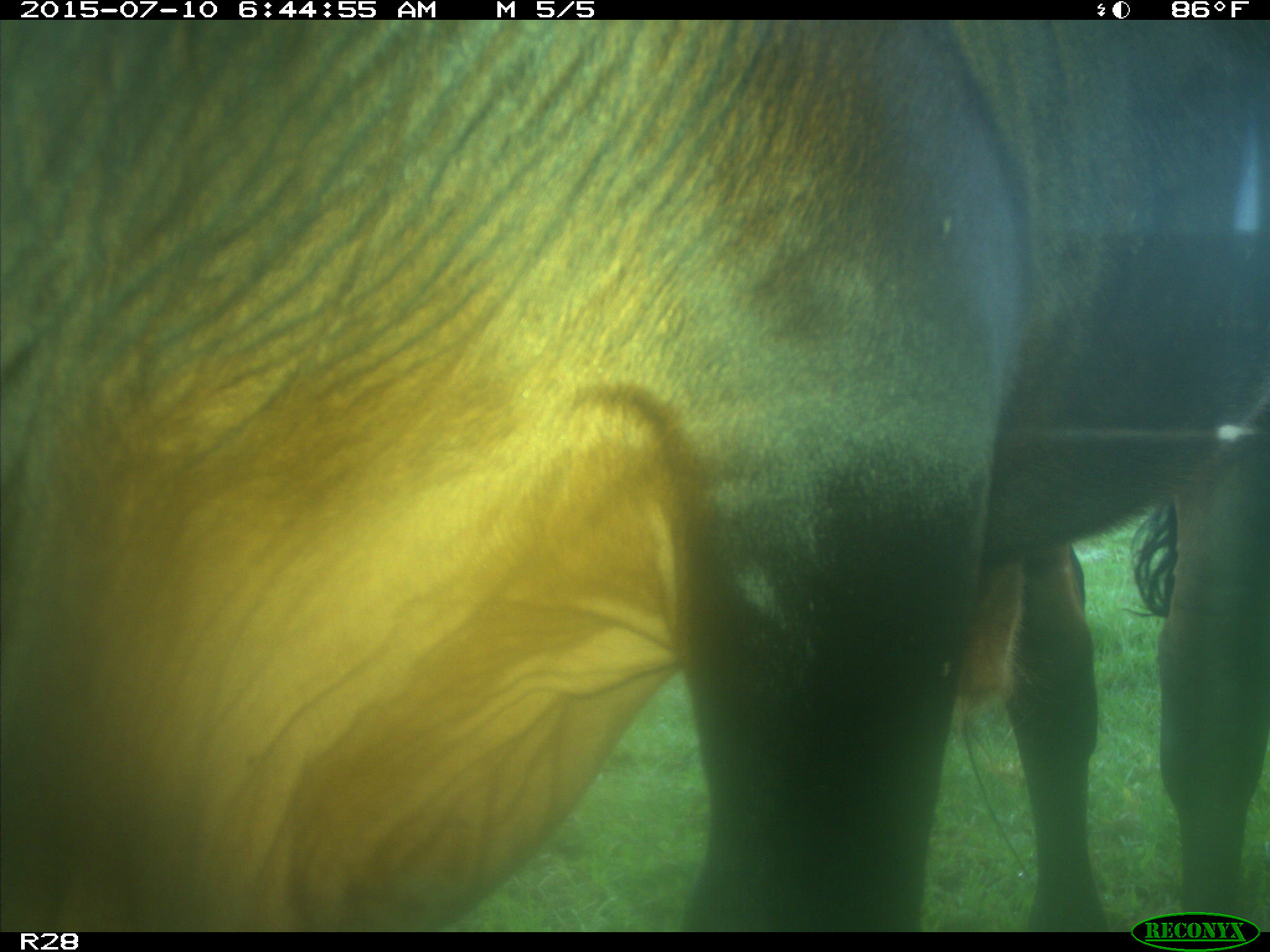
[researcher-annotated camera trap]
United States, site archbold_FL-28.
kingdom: Animalia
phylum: Chordata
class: Mammalia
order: Artiodactyla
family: Bovidae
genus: Bos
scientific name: Bos taurus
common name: domestic cow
Bos taurus (domestic cow).